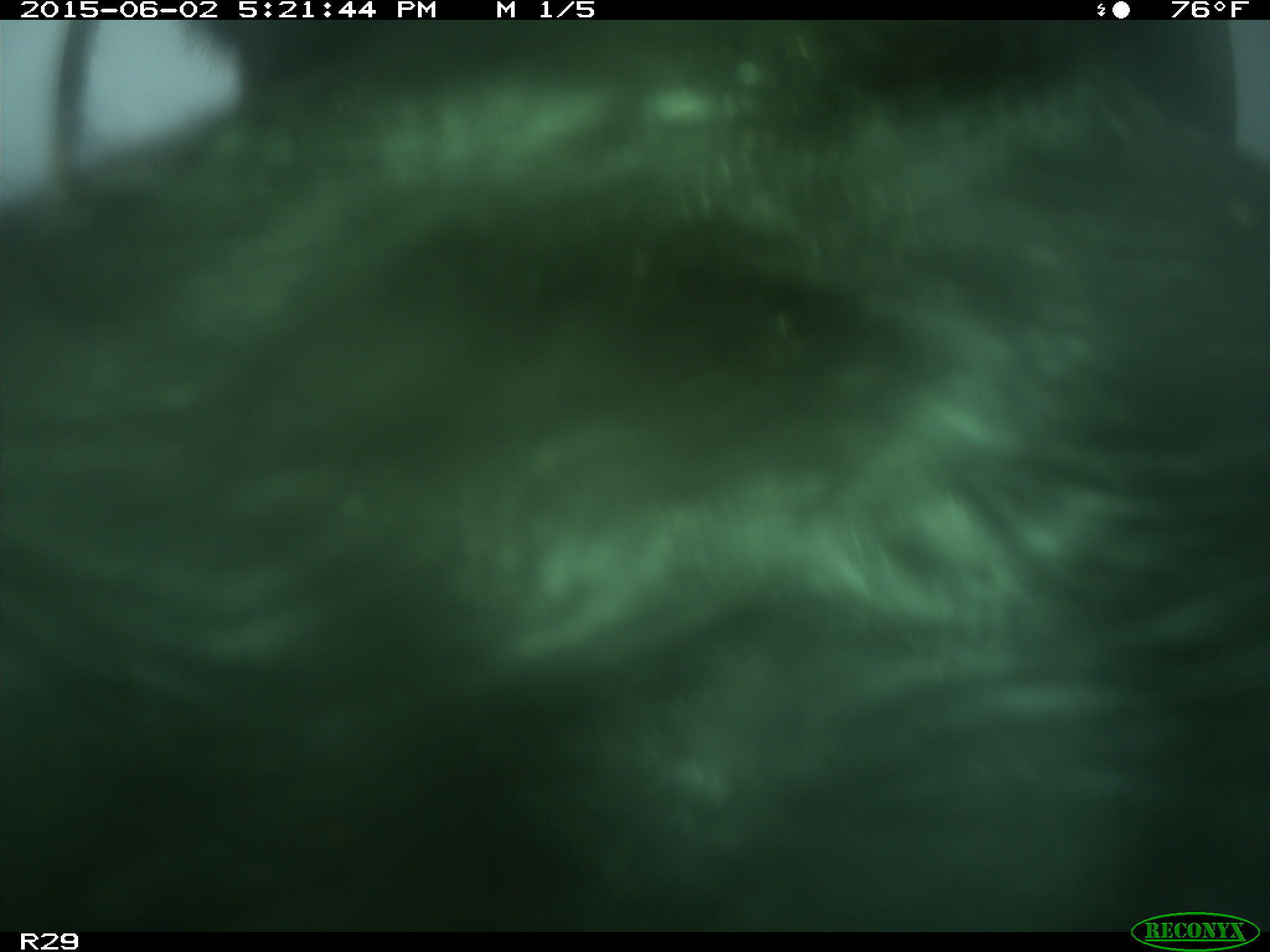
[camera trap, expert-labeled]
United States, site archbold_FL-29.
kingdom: Animalia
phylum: Chordata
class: Mammalia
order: Artiodactyla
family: Bovidae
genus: Bos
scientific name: Bos taurus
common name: domestic cow